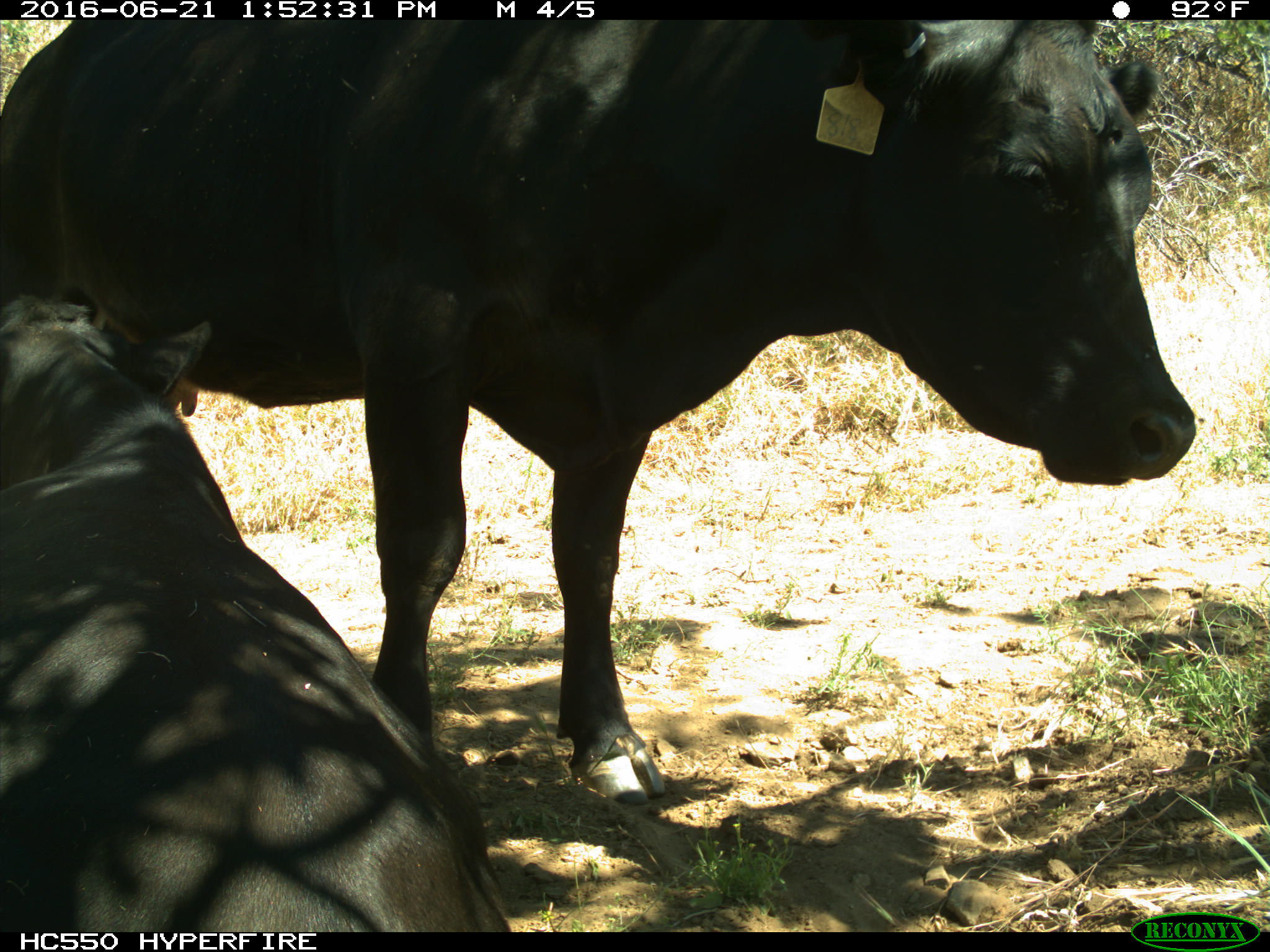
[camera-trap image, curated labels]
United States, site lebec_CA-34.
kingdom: Animalia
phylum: Chordata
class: Mammalia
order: Artiodactyla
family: Bovidae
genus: Bos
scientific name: Bos taurus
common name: domestic cow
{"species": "Bos taurus (domestic cow)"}